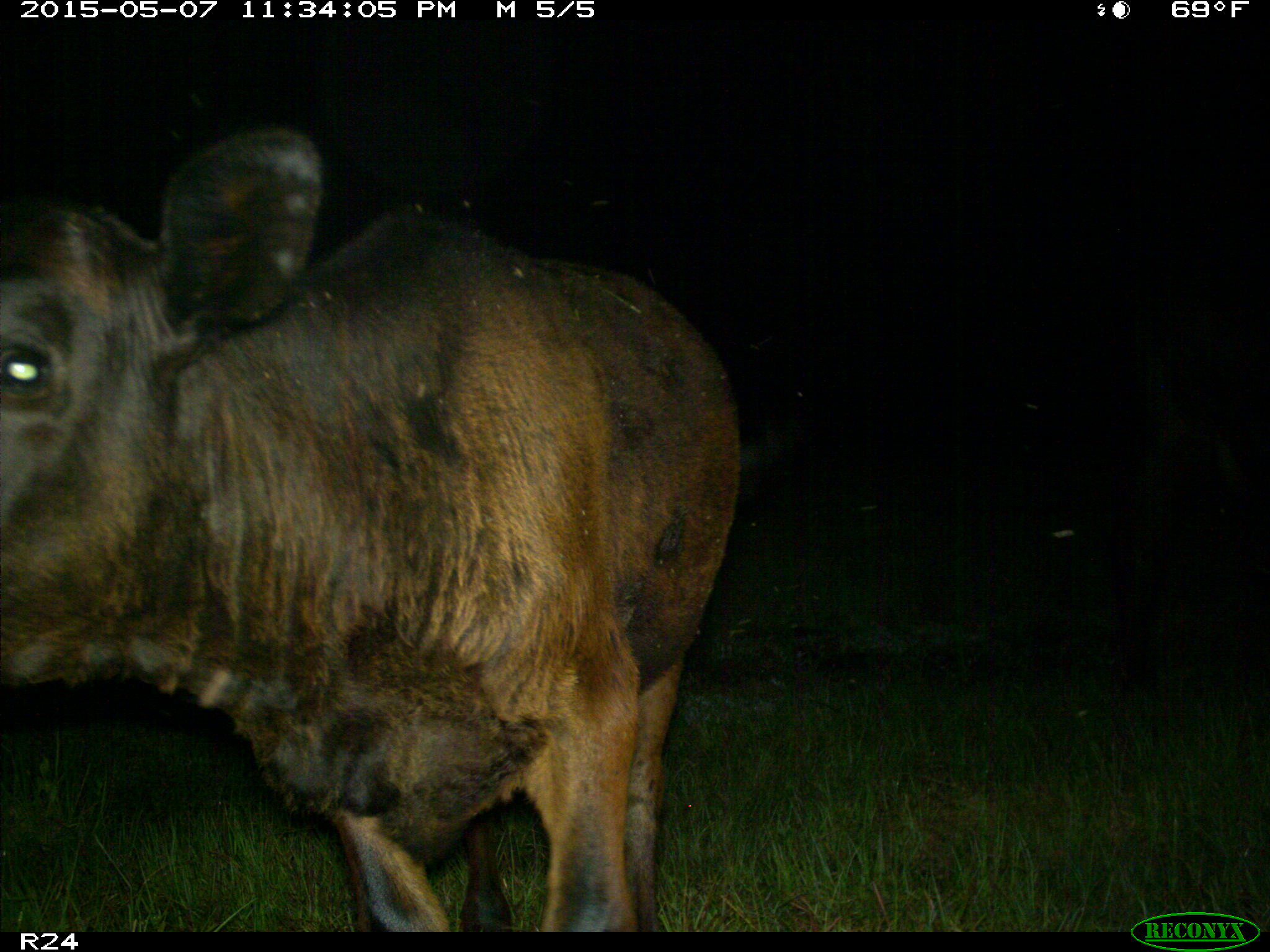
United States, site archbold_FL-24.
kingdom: Animalia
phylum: Chordata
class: Mammalia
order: Artiodactyla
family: Bovidae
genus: Bos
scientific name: Bos taurus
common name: domestic cow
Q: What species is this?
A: Bos taurus (domestic cow).